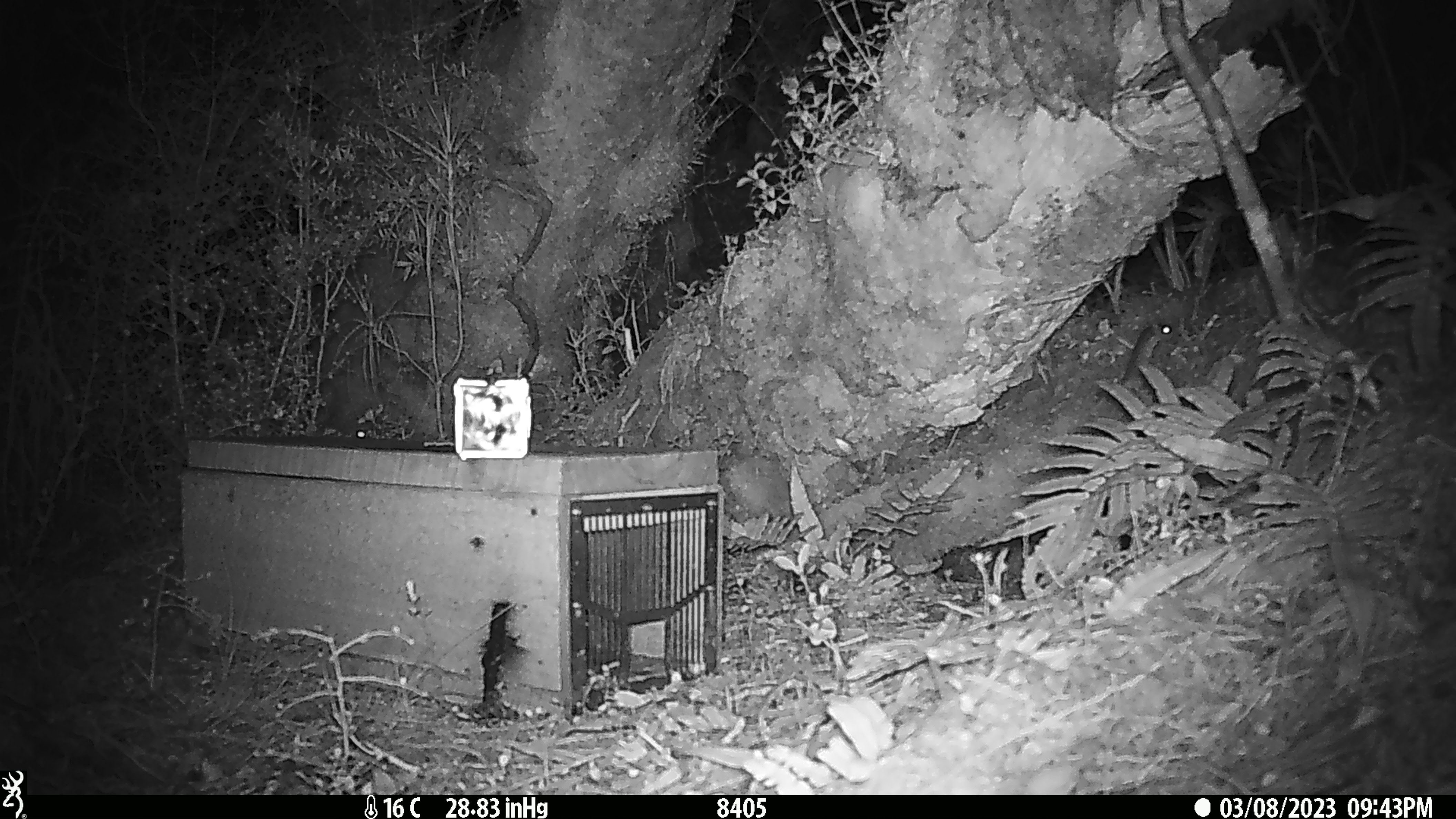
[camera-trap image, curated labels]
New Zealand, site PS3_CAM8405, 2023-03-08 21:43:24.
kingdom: Animalia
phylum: Chordata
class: Mammalia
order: Rodentia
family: Muridae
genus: Mus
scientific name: Mus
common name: mouse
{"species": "mouse (Mus)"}